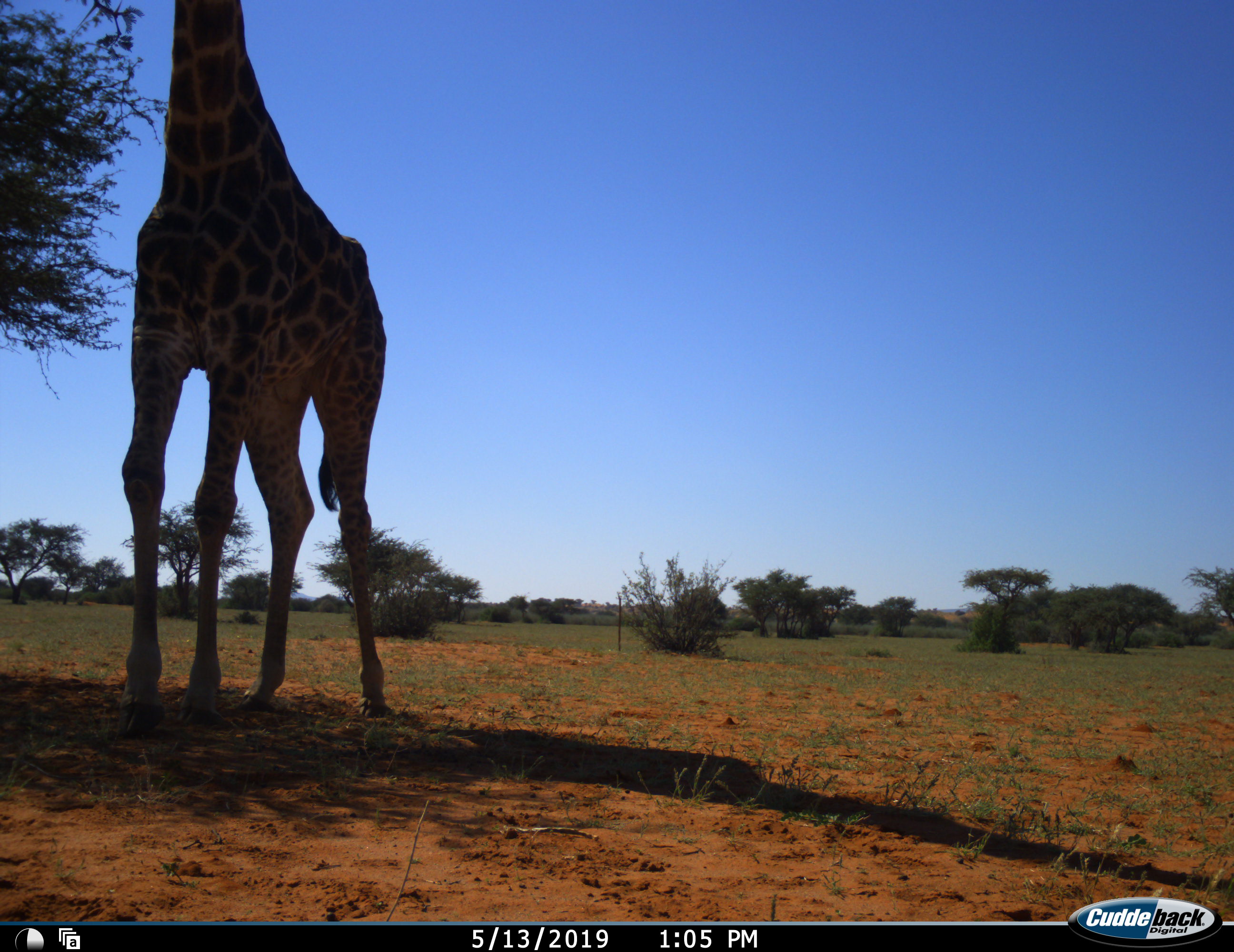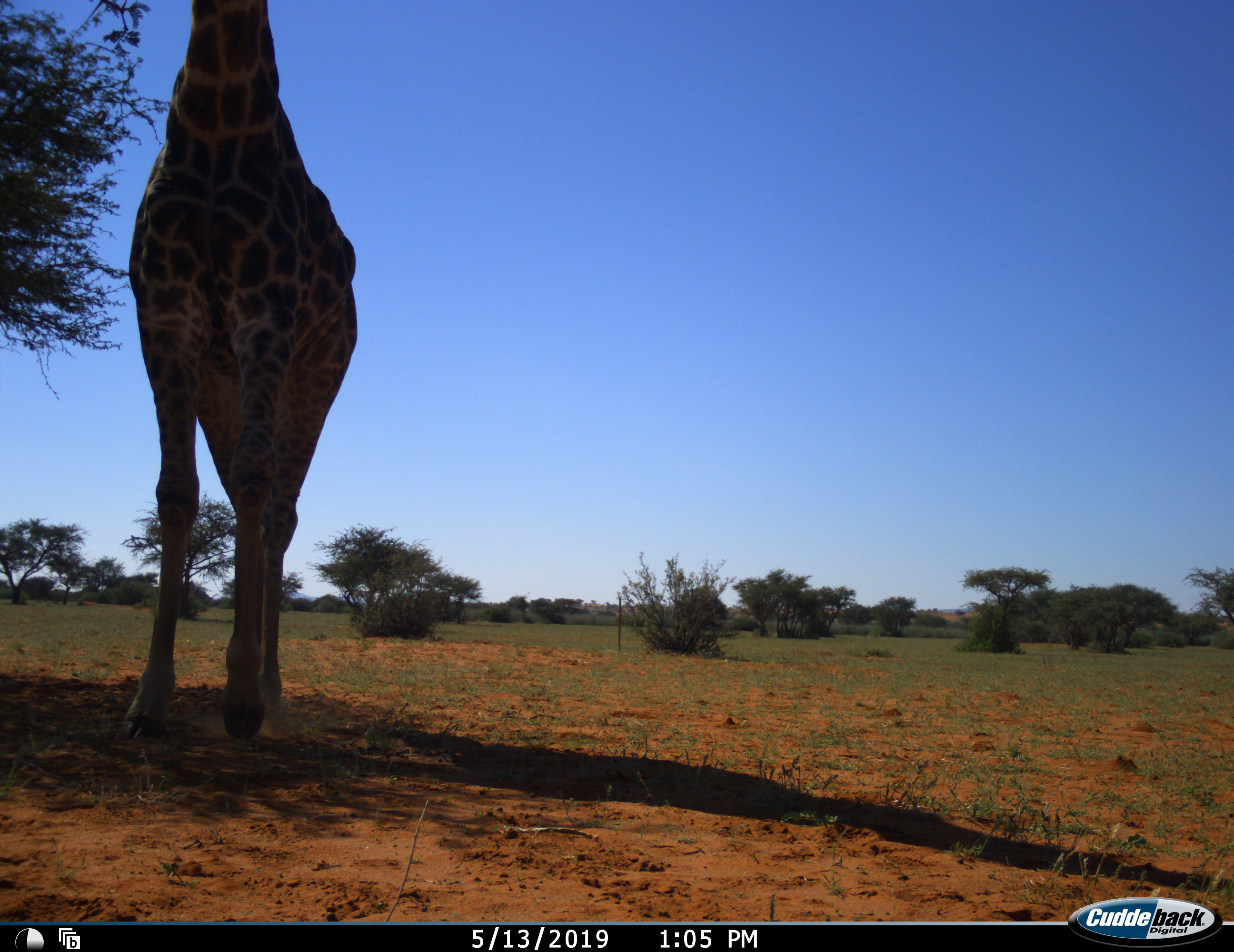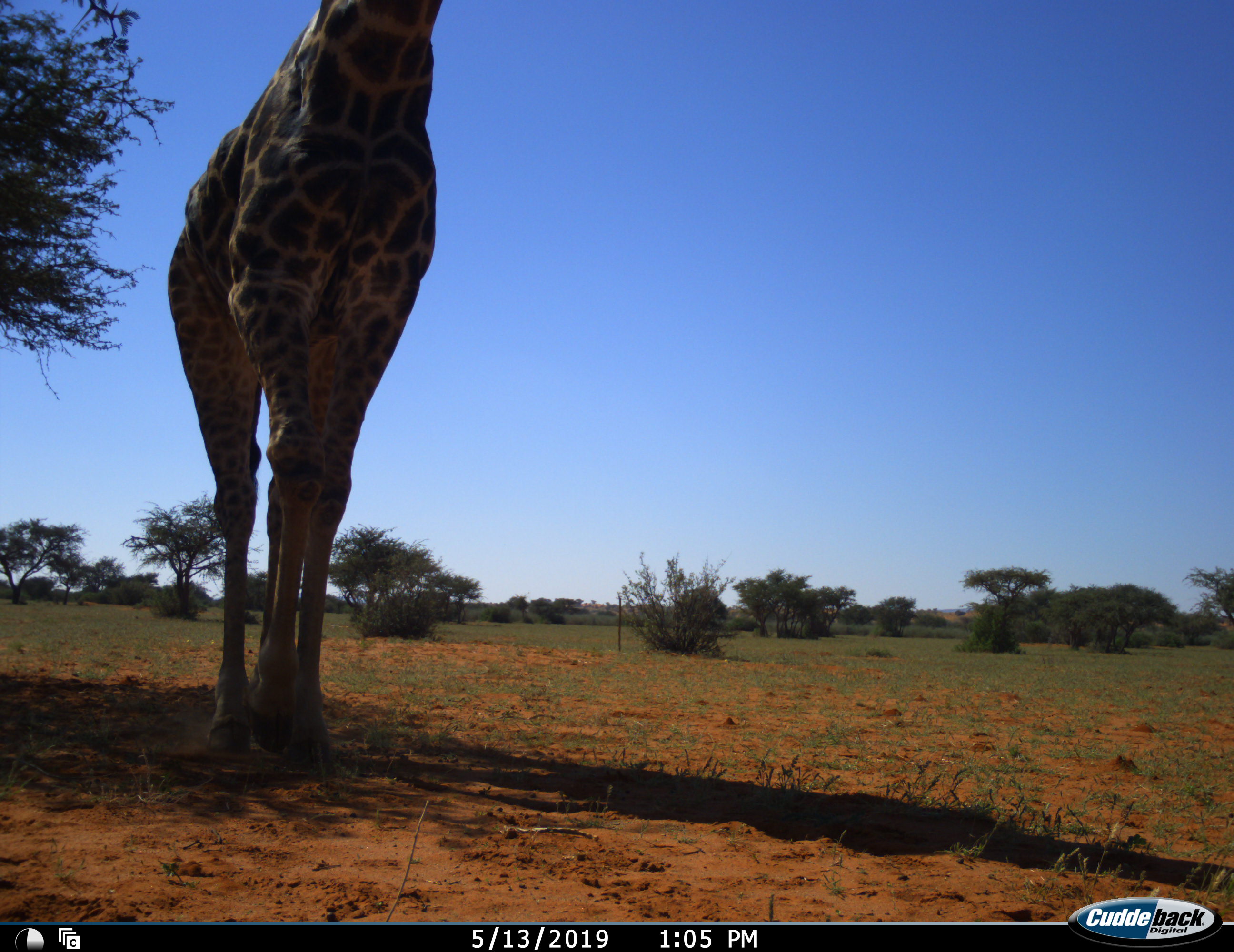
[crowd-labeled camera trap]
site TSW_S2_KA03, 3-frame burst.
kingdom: Animalia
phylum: Chordata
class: Mammalia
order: Artiodactyla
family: Giraffidae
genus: Giraffa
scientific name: Giraffa camelopardalis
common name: giraffe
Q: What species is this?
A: Giraffe (Giraffa camelopardalis).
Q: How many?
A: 1.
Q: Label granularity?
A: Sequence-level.